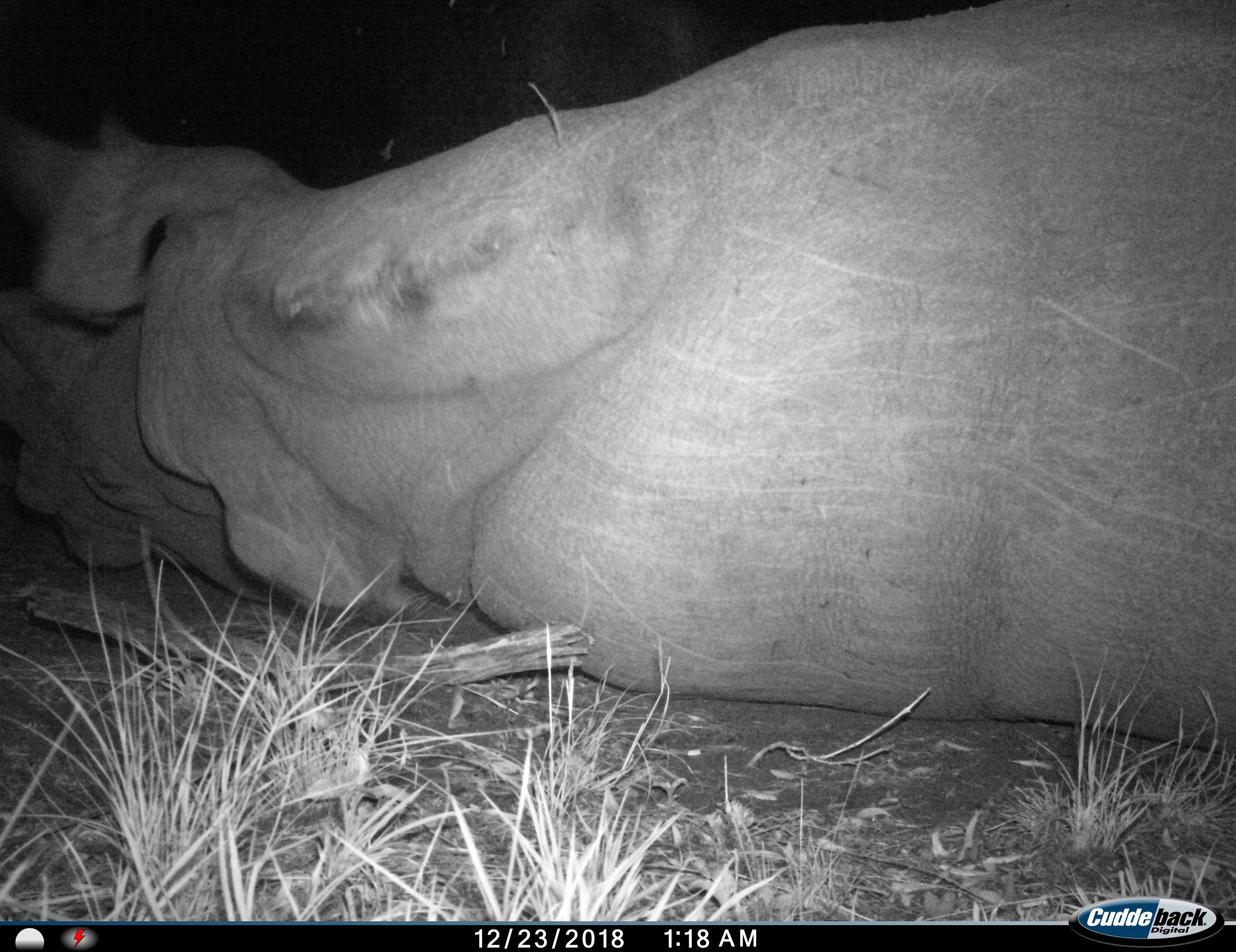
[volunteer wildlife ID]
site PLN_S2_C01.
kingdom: Animalia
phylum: Chordata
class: Mammalia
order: Perissodactyla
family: Rhinocerotidae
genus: Ceratotherium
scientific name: Ceratotherium simum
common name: white rhinoceros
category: rhinoceroswhite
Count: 1.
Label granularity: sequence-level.